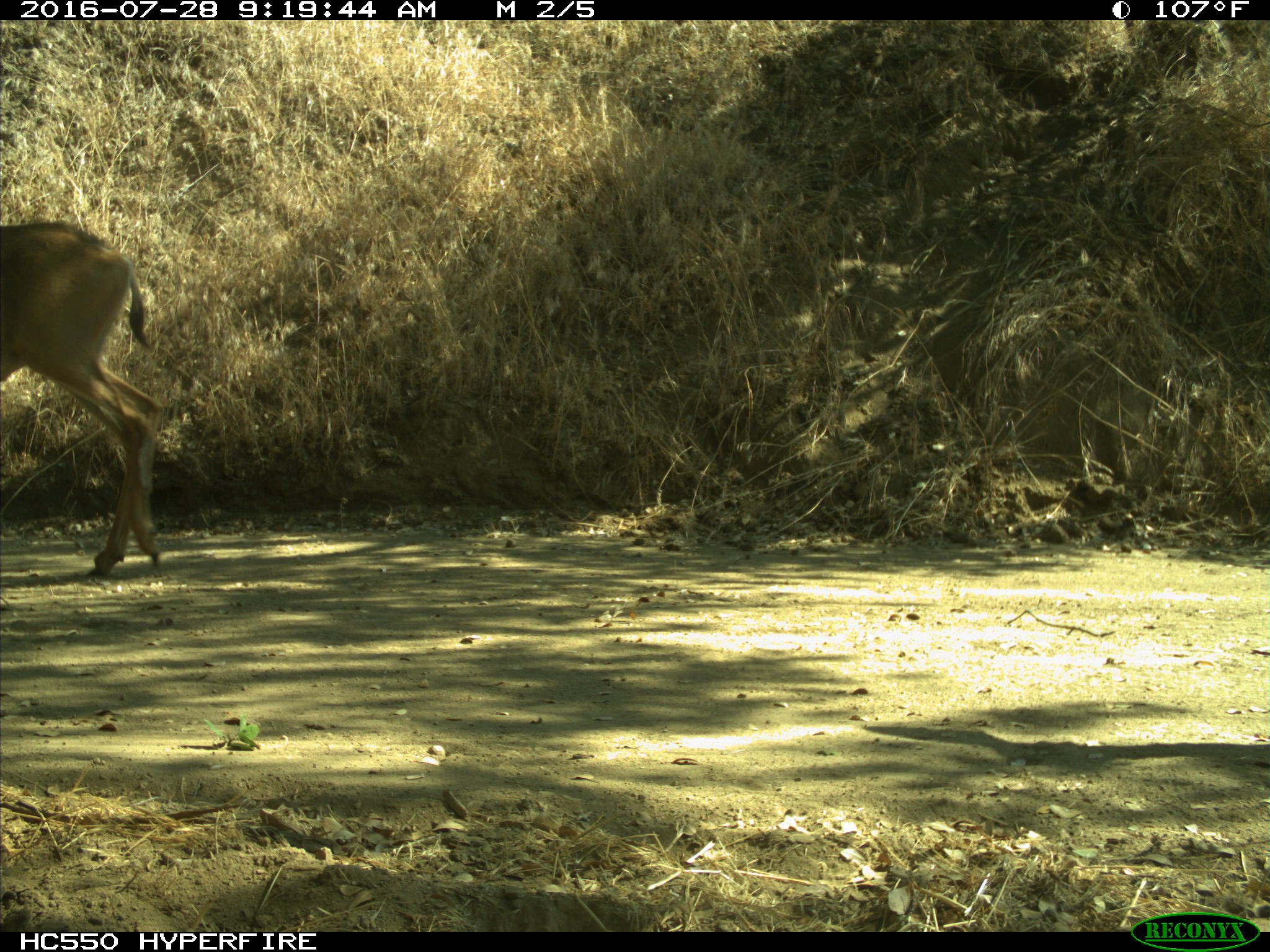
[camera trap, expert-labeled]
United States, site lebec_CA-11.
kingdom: Animalia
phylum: Chordata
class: Mammalia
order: Artiodactyla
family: Cervidae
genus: Odocoileus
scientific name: Odocoileus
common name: deer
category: unidentified deer